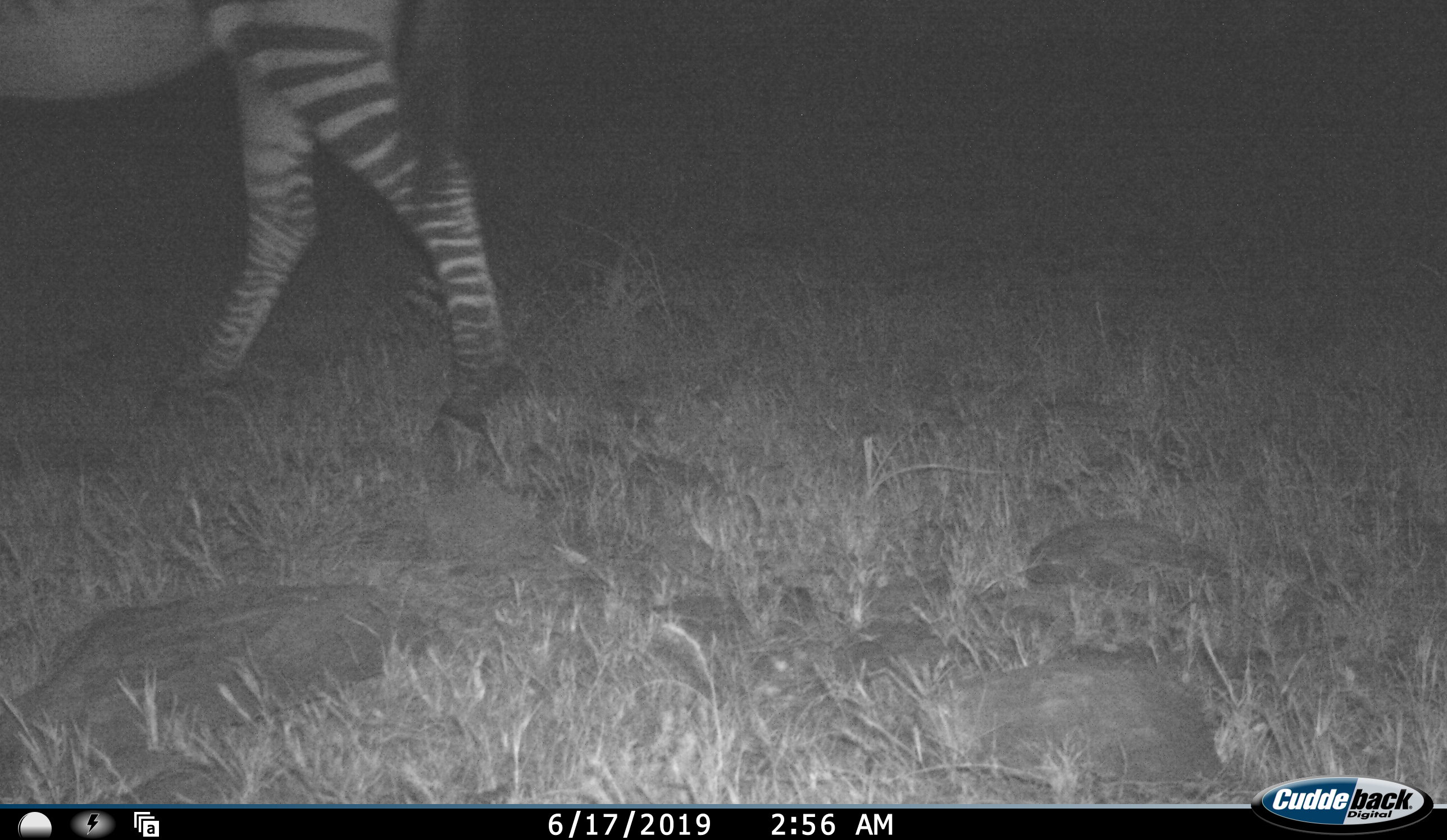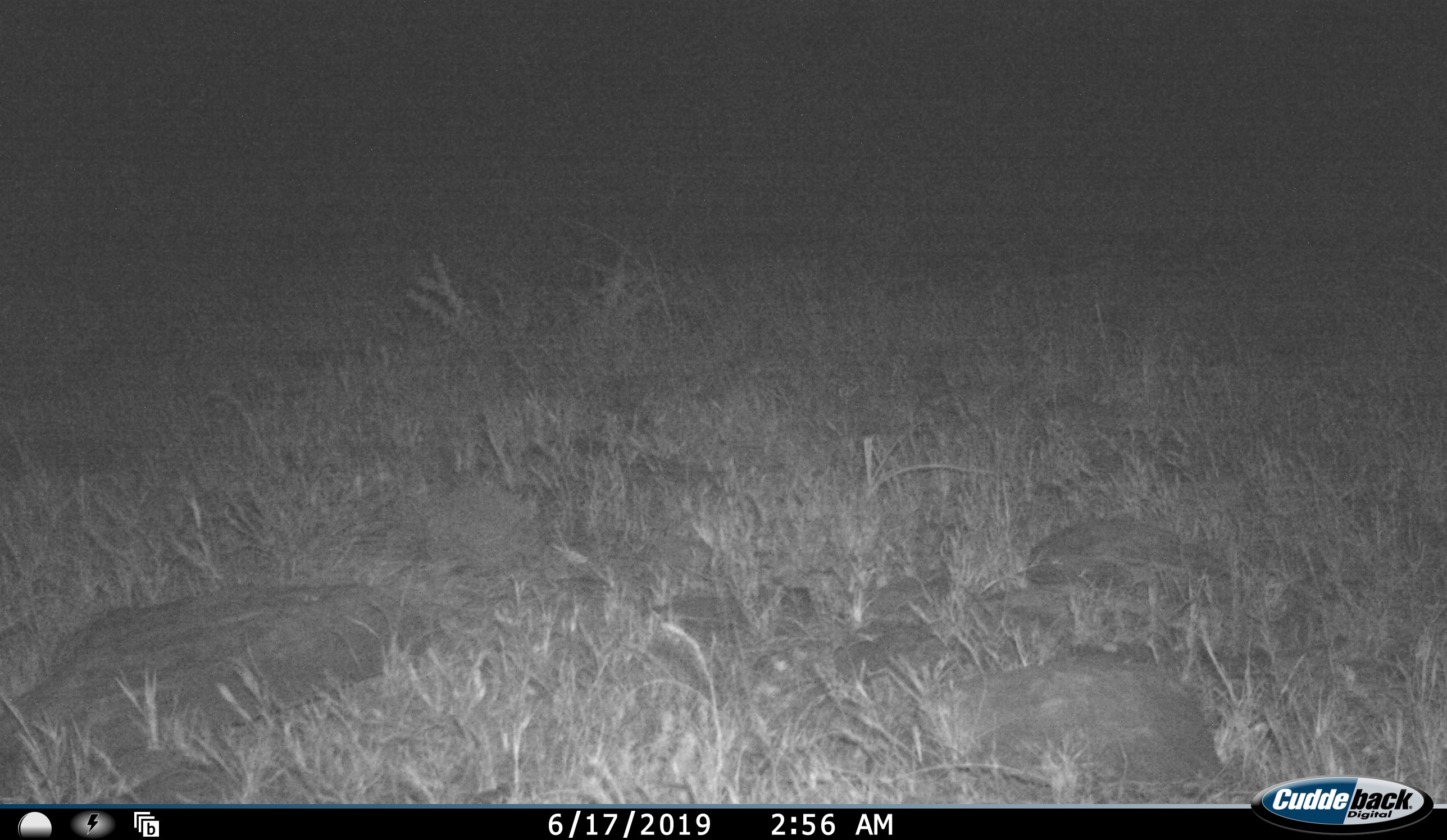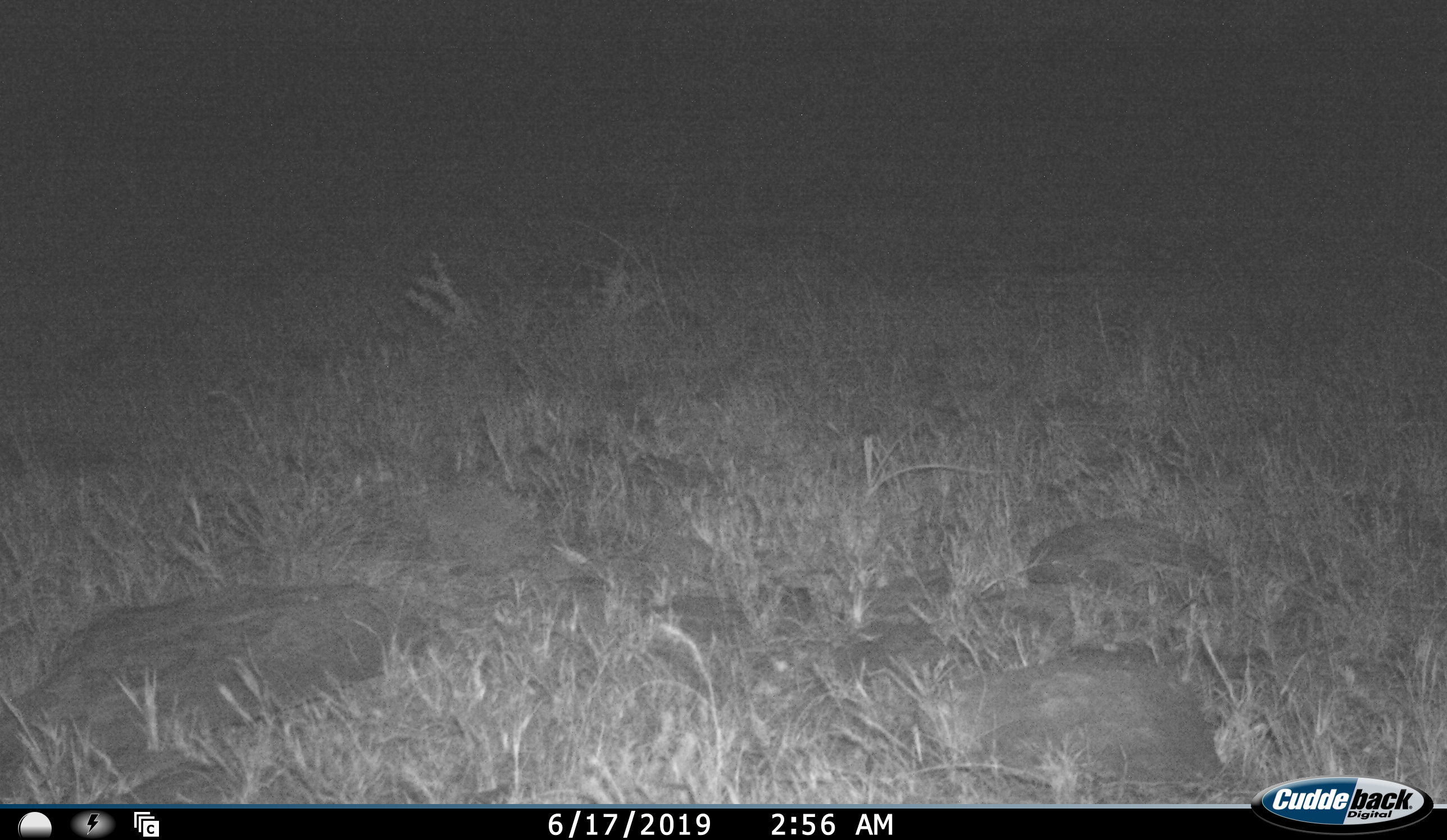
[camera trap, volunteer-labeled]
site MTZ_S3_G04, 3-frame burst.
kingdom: Animalia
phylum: Chordata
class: Mammalia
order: Perissodactyla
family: Equidae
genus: Equus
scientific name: Equus zebra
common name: mountain zebra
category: zebramountain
Zebramountain (mountain zebra) (Equus zebra), count 1. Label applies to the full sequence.